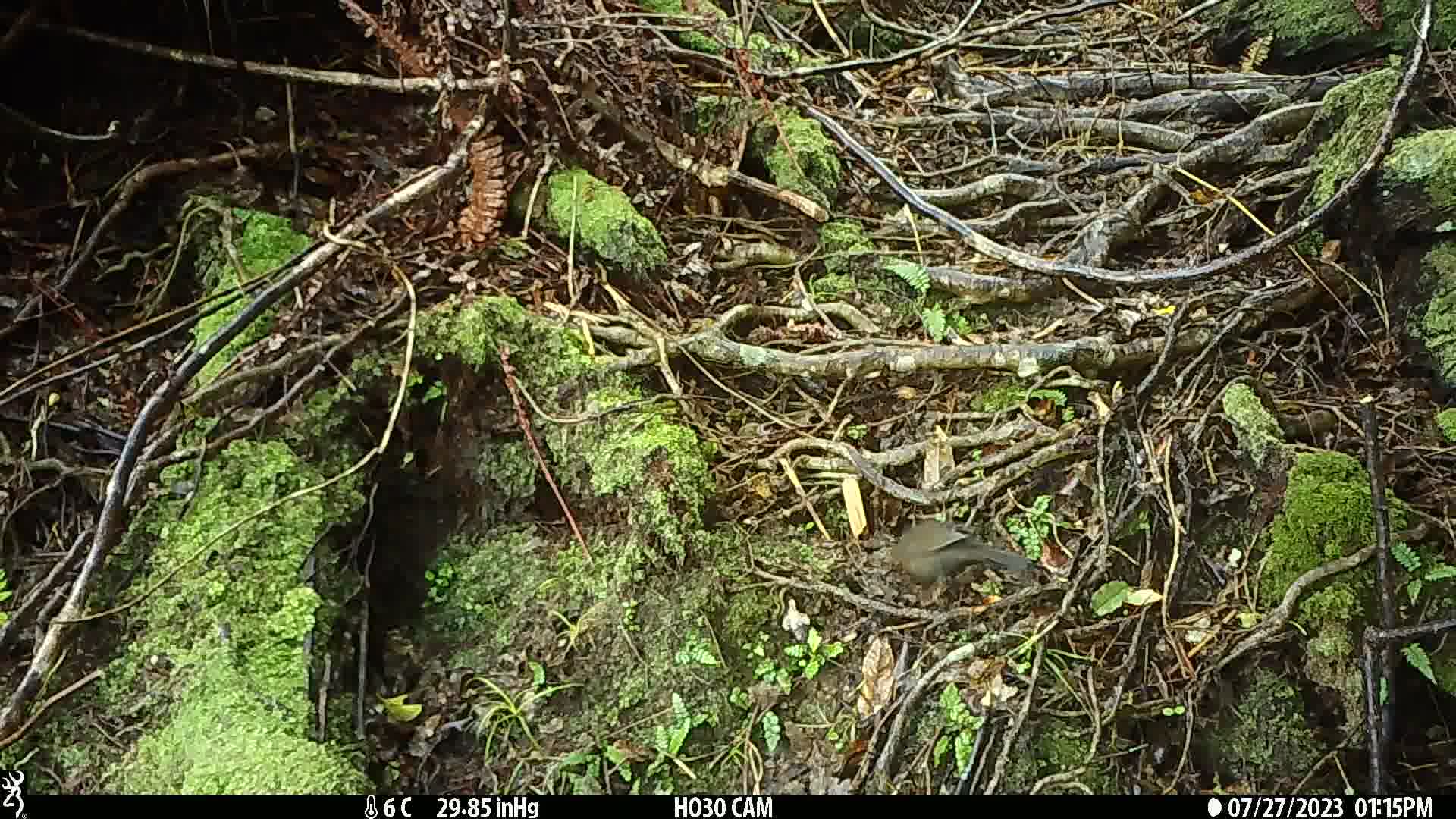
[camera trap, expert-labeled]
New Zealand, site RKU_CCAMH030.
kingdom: Animalia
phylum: Chordata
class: Aves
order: Passeriformes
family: Turdidae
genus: Turdus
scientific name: Turdus merula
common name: eurasian blackbird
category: blackbird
Blackbird (eurasian blackbird) (Turdus merula).